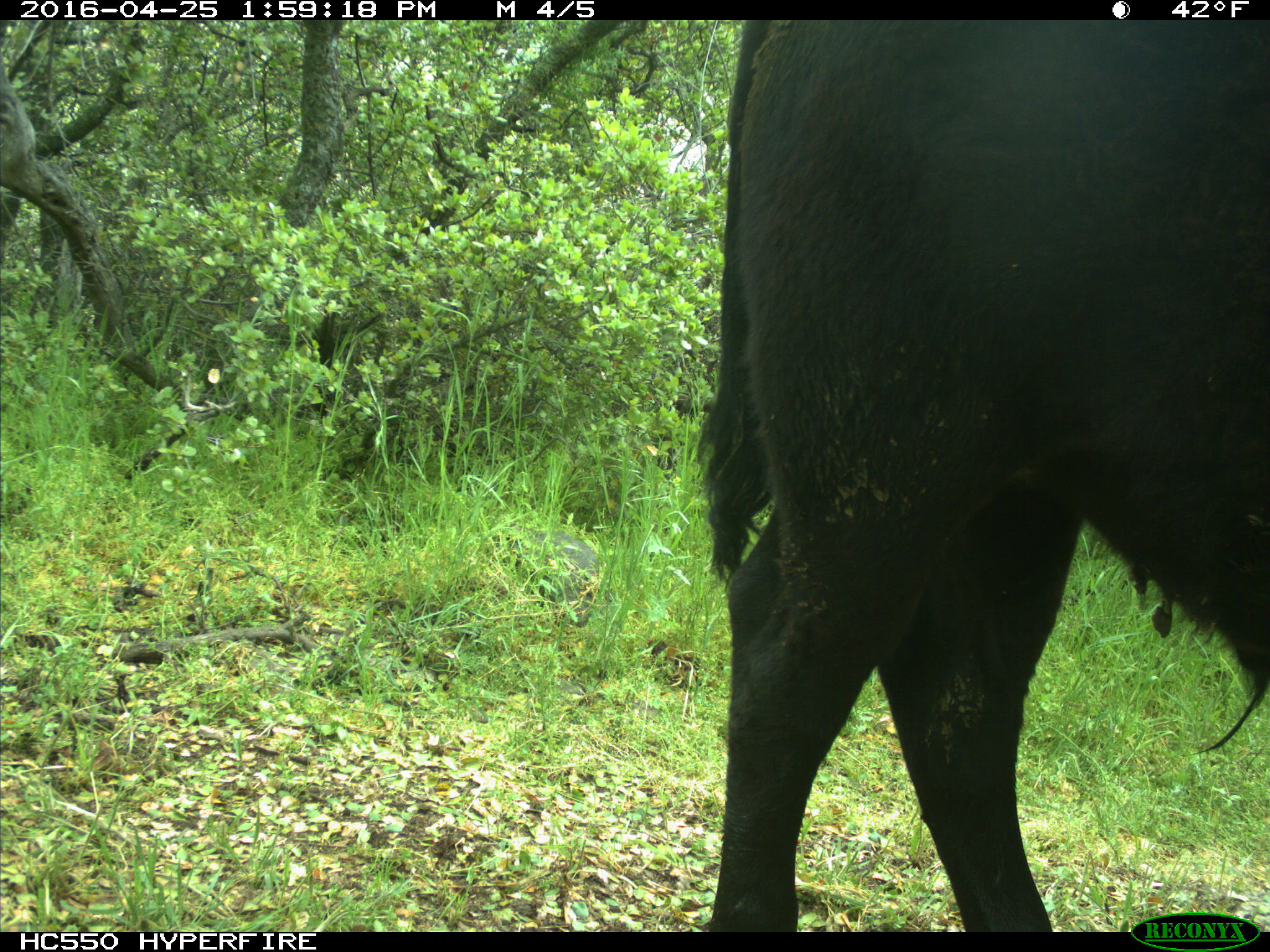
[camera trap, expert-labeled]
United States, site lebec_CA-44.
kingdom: Animalia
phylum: Chordata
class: Mammalia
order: Artiodactyla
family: Bovidae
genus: Bos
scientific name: Bos taurus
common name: domestic cow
Bos taurus (domestic cow).